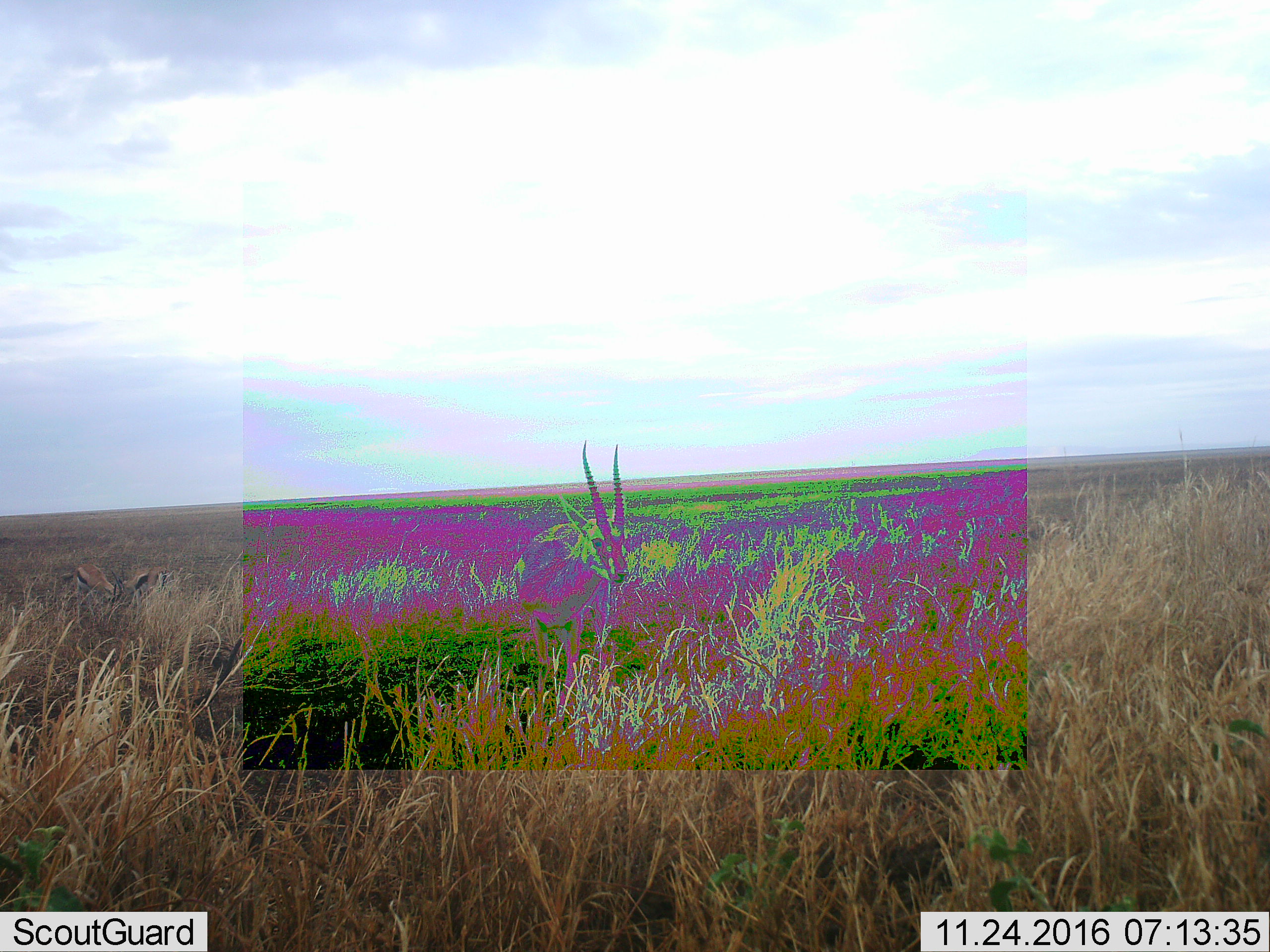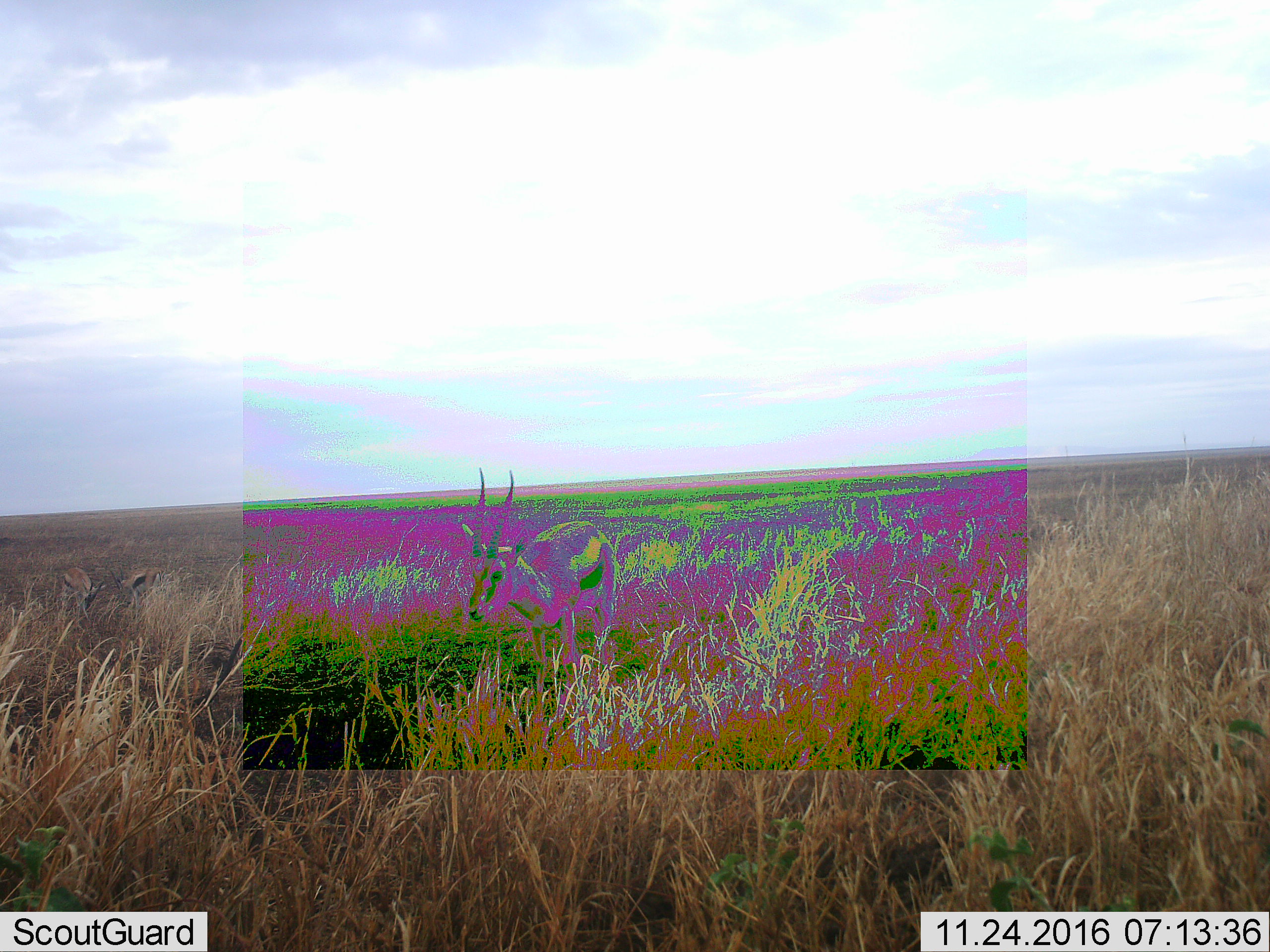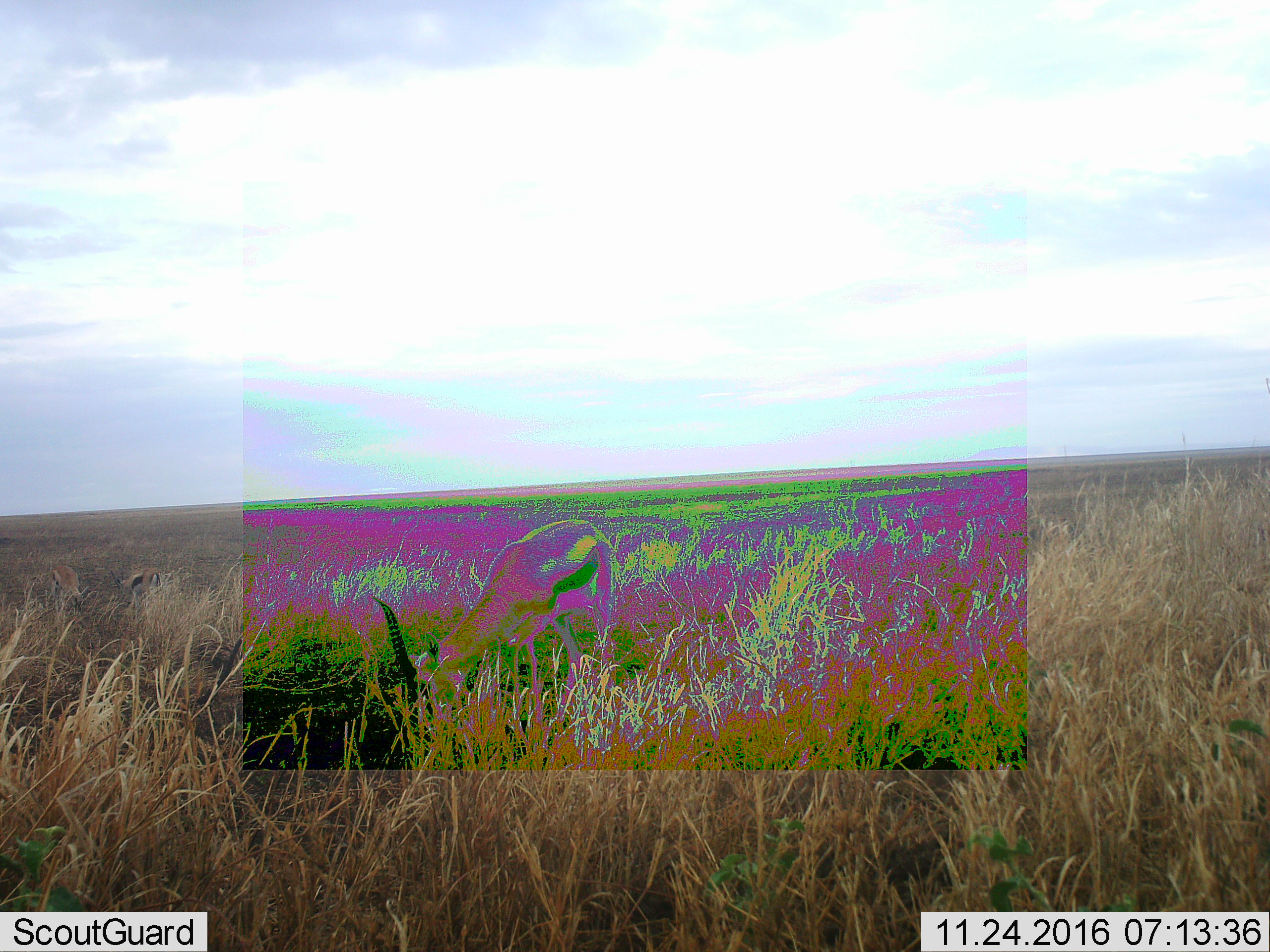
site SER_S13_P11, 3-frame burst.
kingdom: Animalia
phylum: Chordata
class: Mammalia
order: Artiodactyla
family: Bovidae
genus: Eudorcas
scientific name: Eudorcas thomsonii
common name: thomson's gazelle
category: gazellethomsons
Gazellethomsons (thomson's gazelle) (Eudorcas thomsonii), count 3. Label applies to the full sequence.